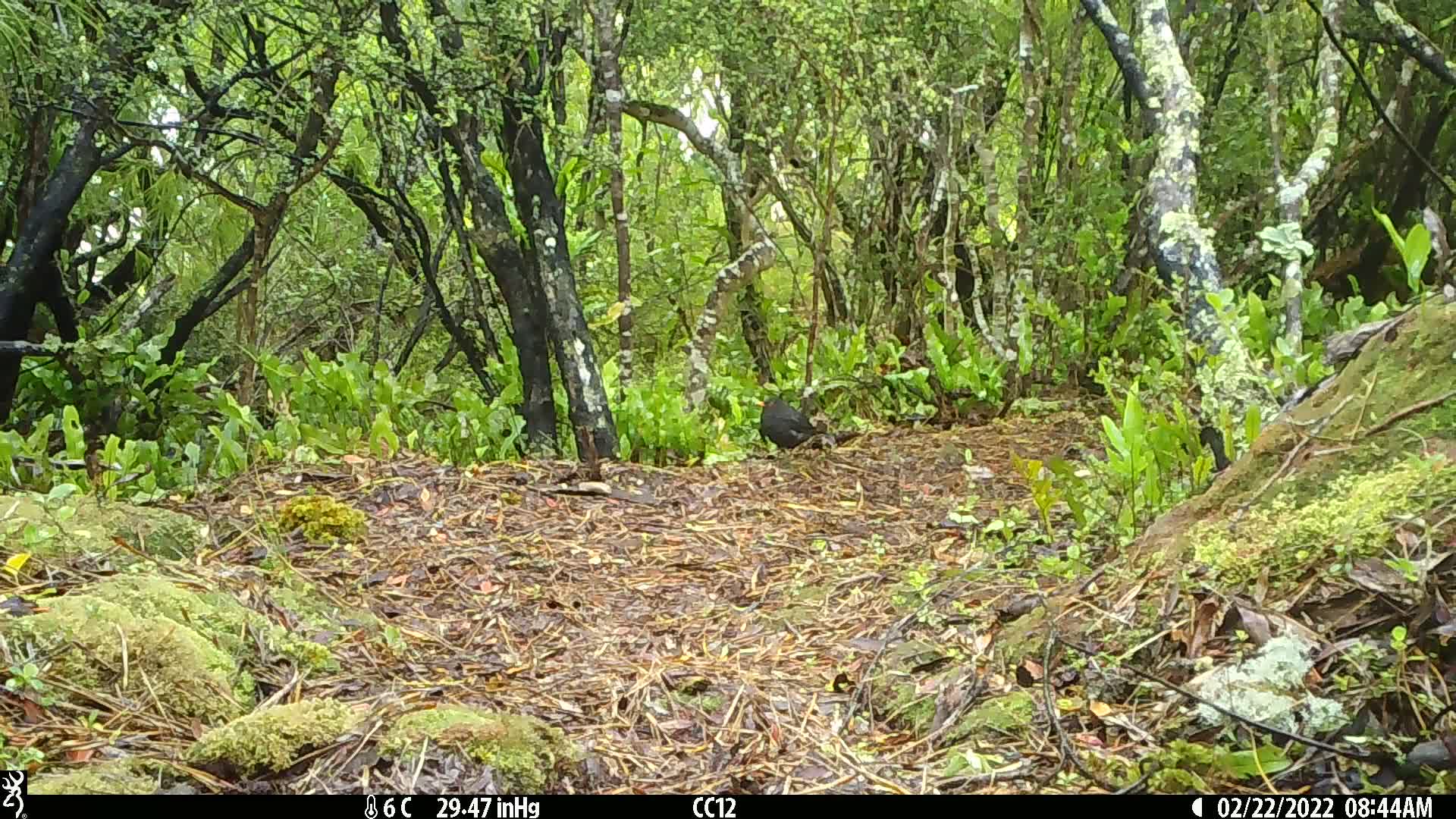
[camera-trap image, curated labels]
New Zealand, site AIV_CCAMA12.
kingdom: Animalia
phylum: Chordata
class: Aves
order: Passeriformes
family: Turdidae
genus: Turdus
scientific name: Turdus merula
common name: eurasian blackbird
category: blackbird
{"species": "blackbird (eurasian blackbird) (Turdus merula)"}